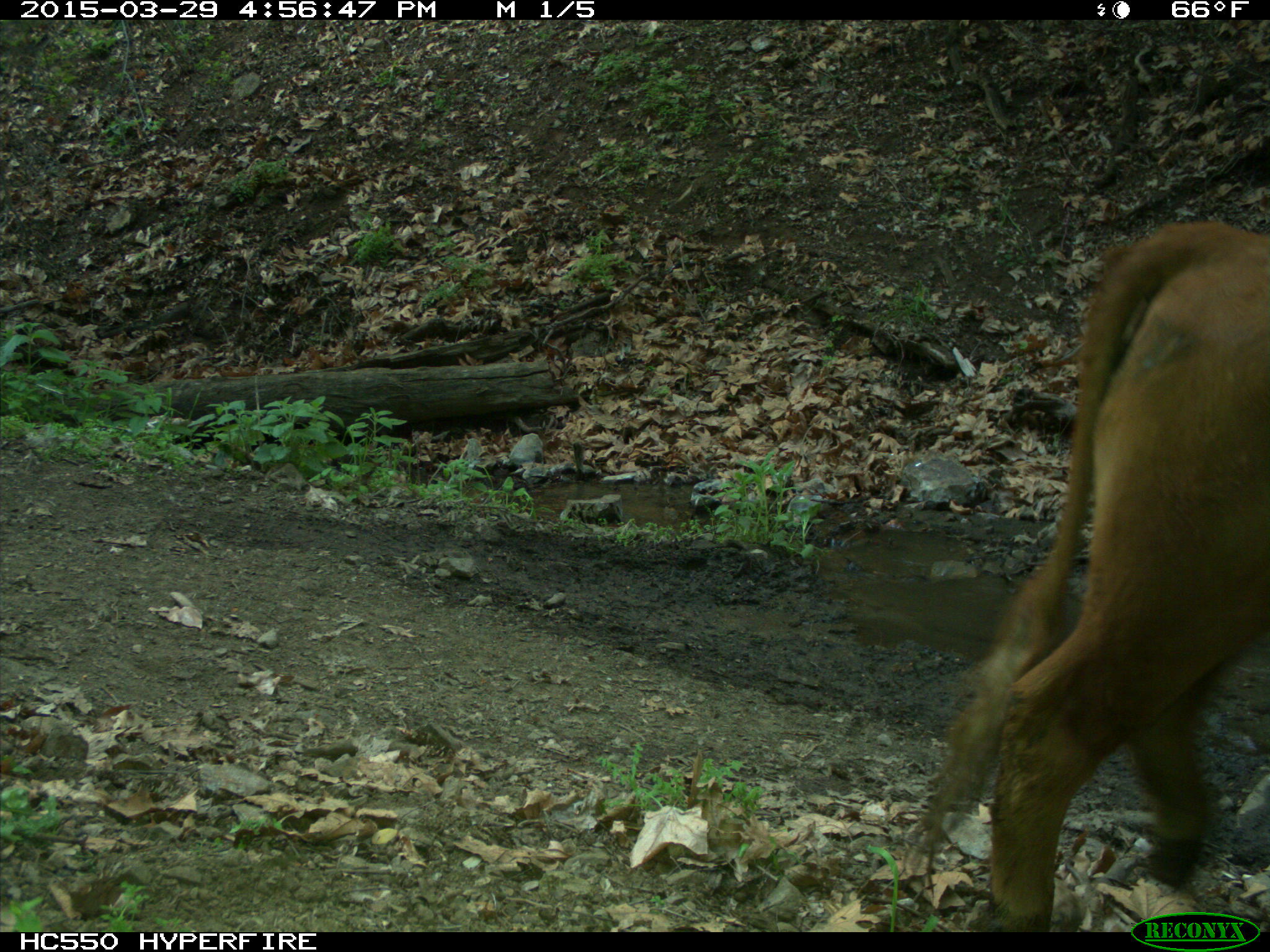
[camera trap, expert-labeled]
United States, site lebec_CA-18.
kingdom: Animalia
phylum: Chordata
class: Mammalia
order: Artiodactyla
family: Bovidae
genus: Bos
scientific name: Bos taurus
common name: domestic cow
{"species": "Bos taurus (domestic cow)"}